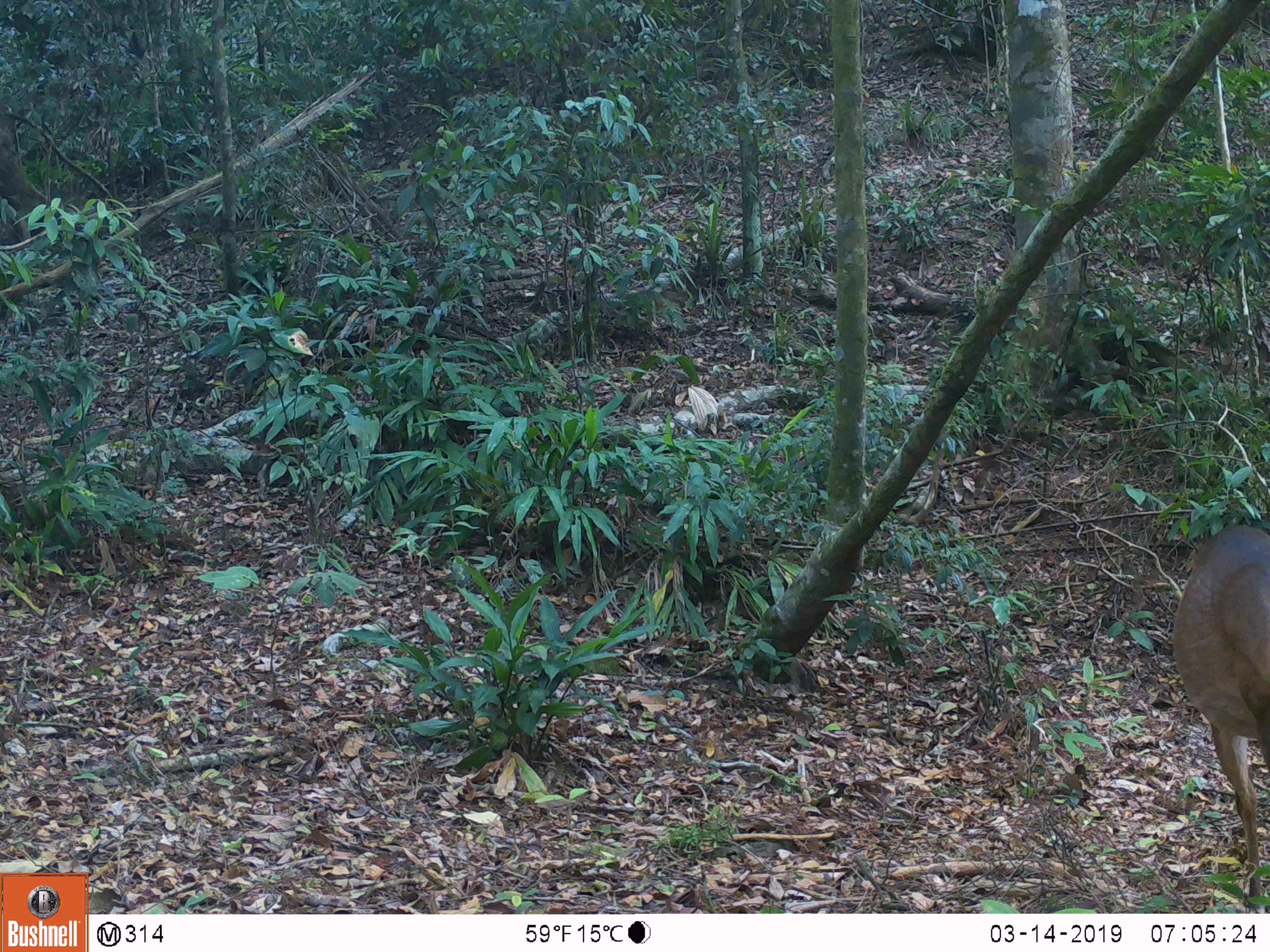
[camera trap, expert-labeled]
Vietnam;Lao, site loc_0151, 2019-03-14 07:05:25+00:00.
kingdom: Animalia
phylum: Chordata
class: Mammalia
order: Artiodactyla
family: Cervidae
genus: Muntiacus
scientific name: Muntiacus vuquangensis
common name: large-antlered muntjac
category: large antlered muntjac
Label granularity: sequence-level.